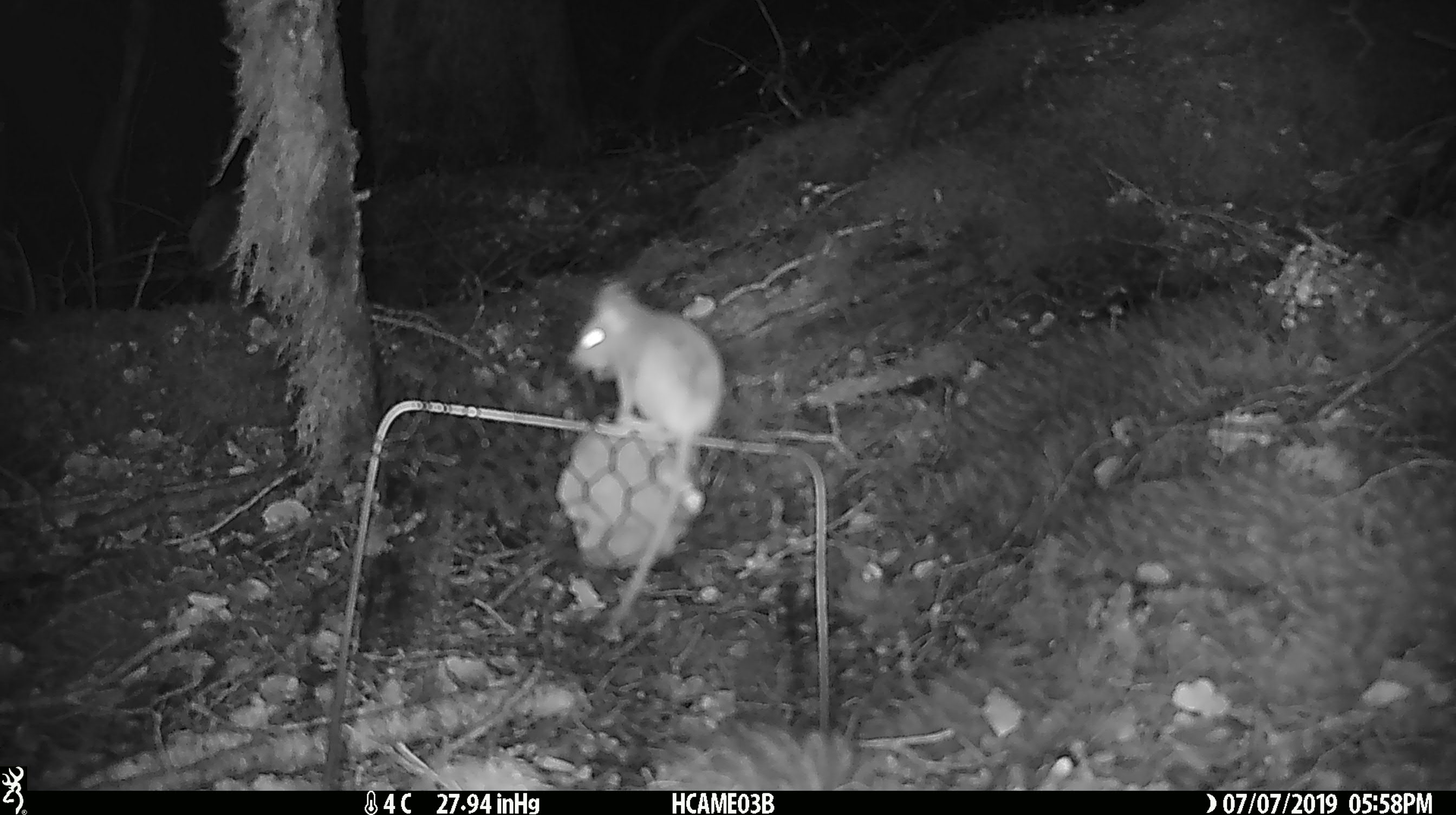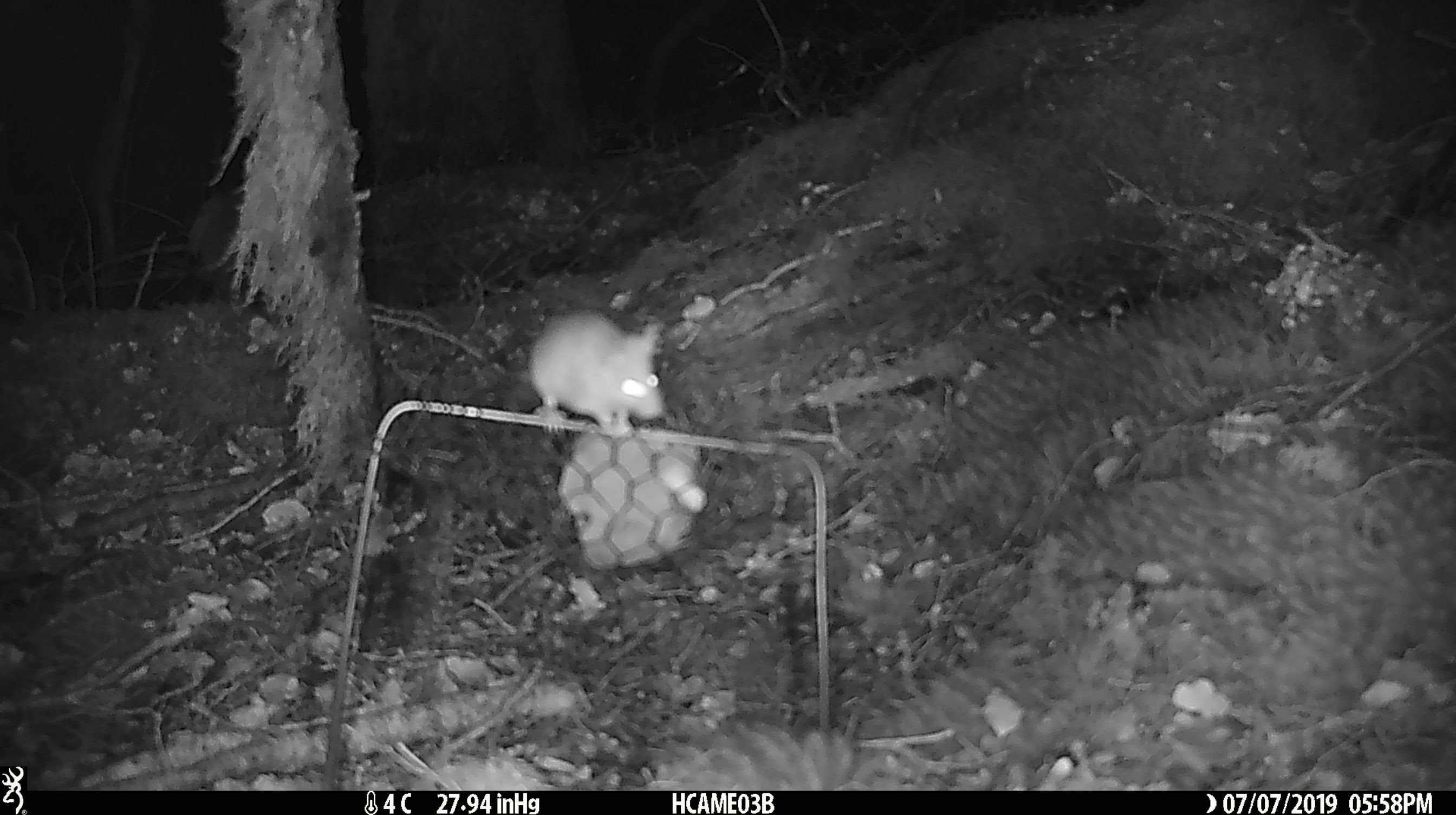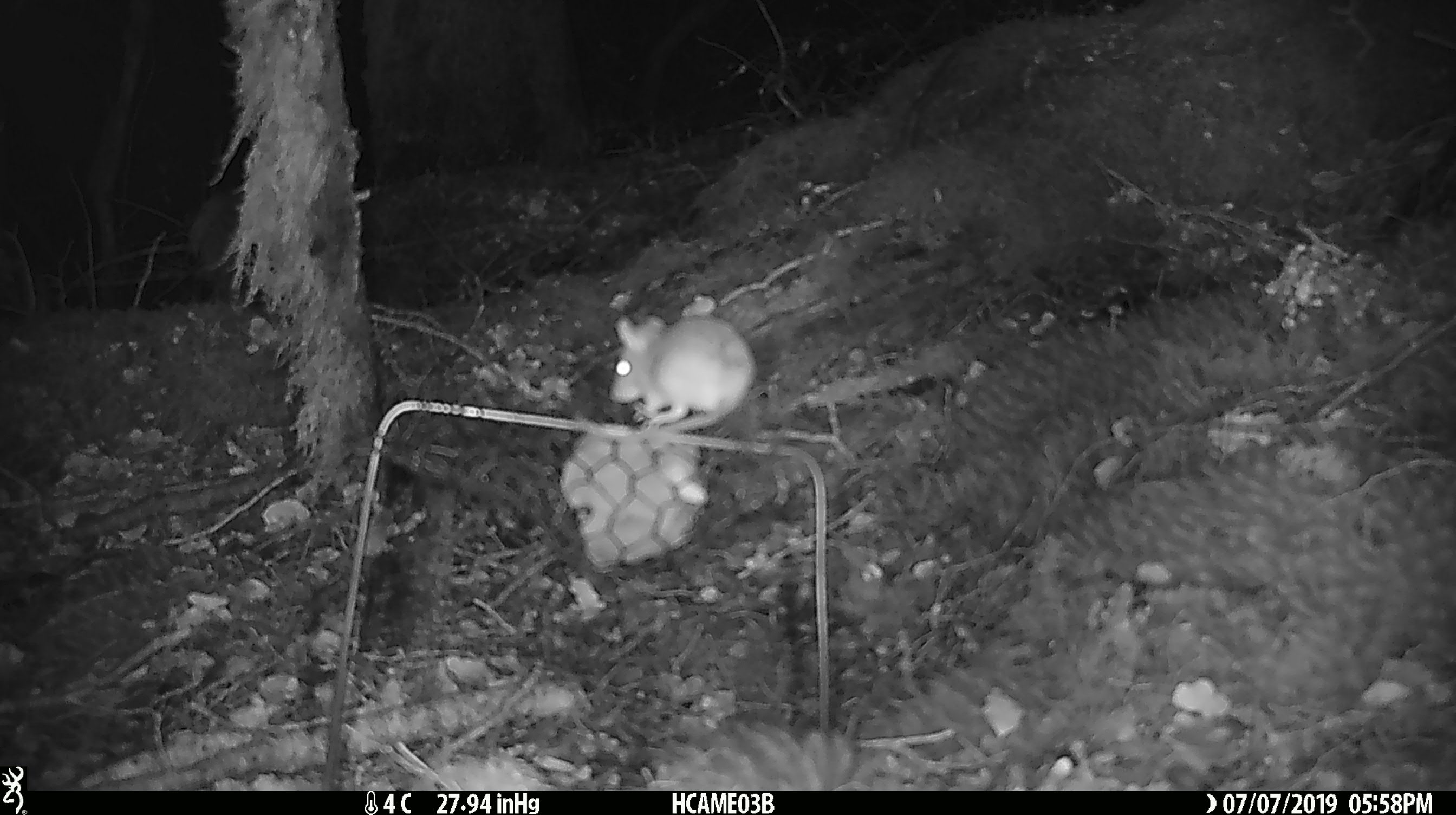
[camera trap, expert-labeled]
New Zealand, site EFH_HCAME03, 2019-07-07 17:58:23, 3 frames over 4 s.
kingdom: Animalia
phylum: Chordata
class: Mammalia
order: Rodentia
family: Muridae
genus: Mus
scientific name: Mus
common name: mouse